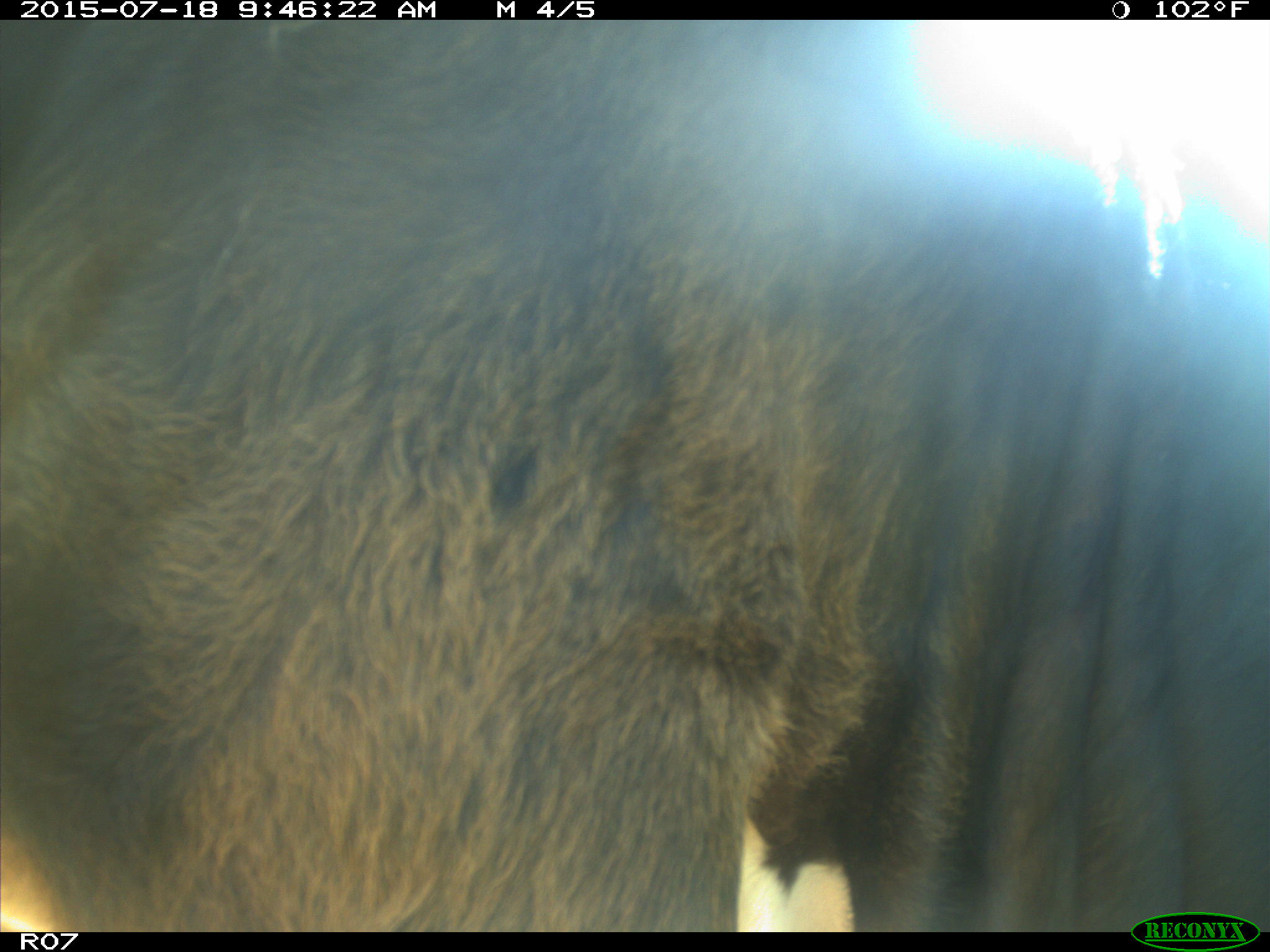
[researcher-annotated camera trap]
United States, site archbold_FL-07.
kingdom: Animalia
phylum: Chordata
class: Mammalia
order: Artiodactyla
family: Bovidae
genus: Bos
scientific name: Bos taurus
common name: domestic cow